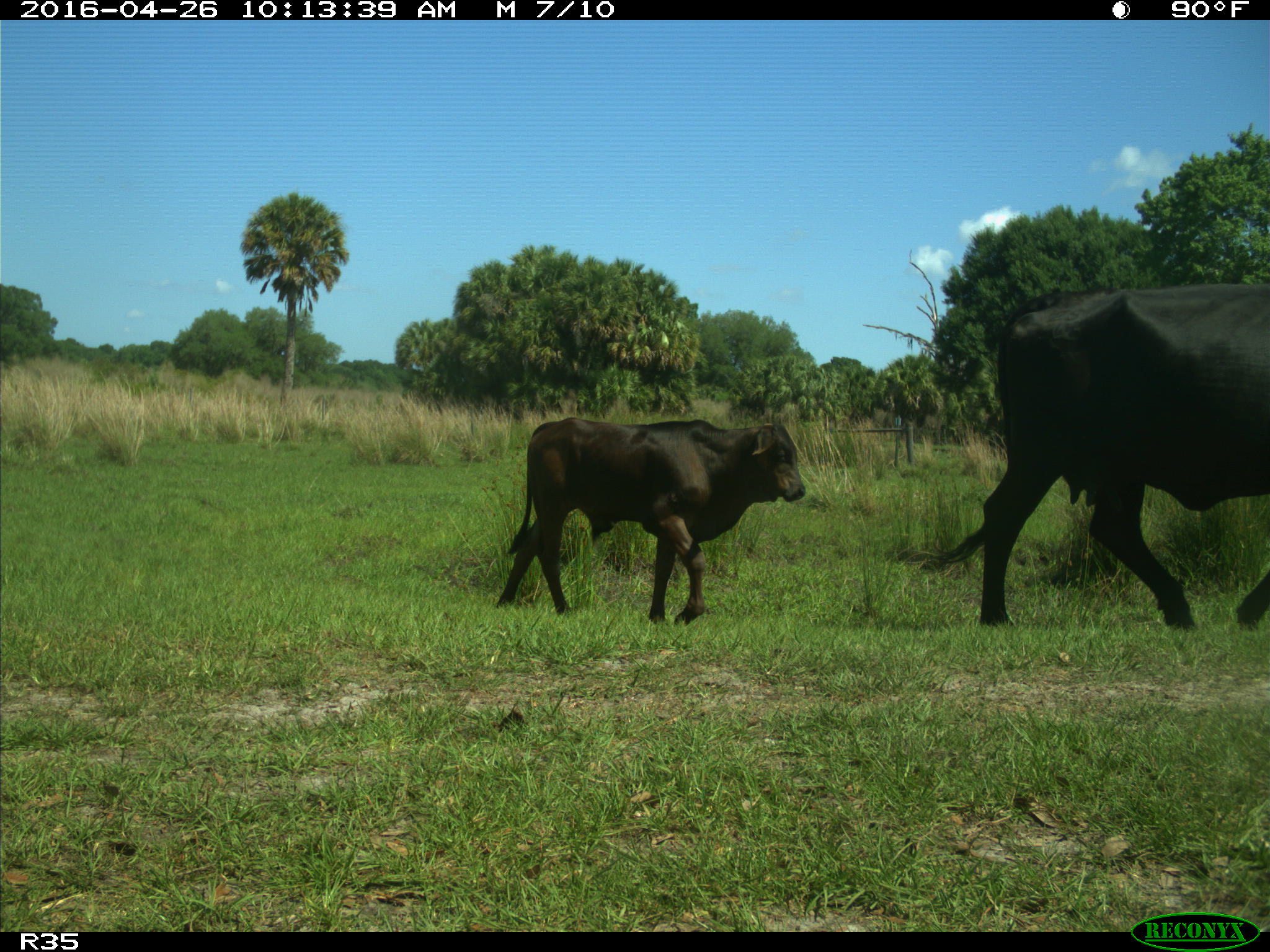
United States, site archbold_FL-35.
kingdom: Animalia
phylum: Chordata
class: Mammalia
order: Artiodactyla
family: Bovidae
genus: Bos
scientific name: Bos taurus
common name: domestic cow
Bos taurus (domestic cow).